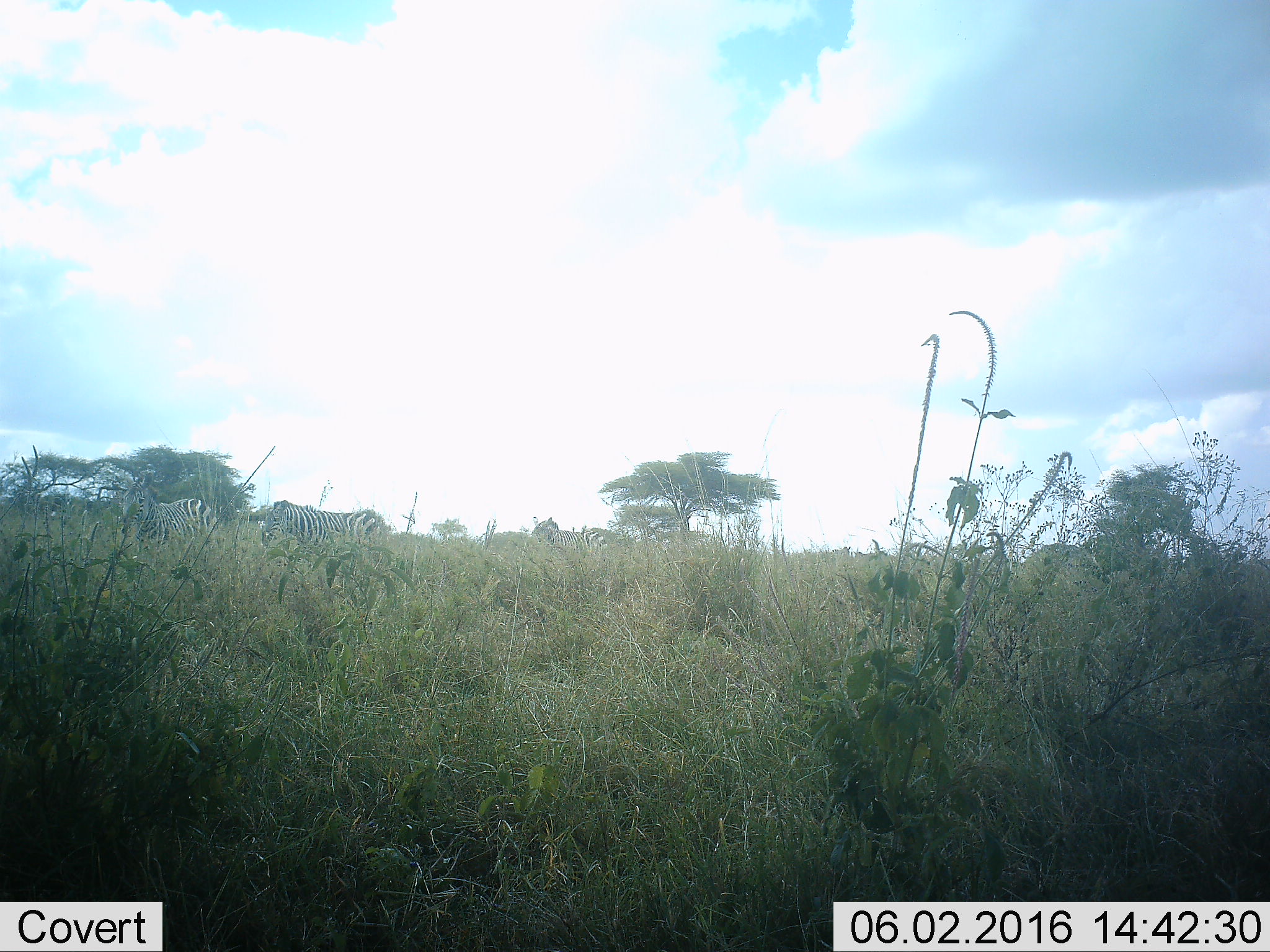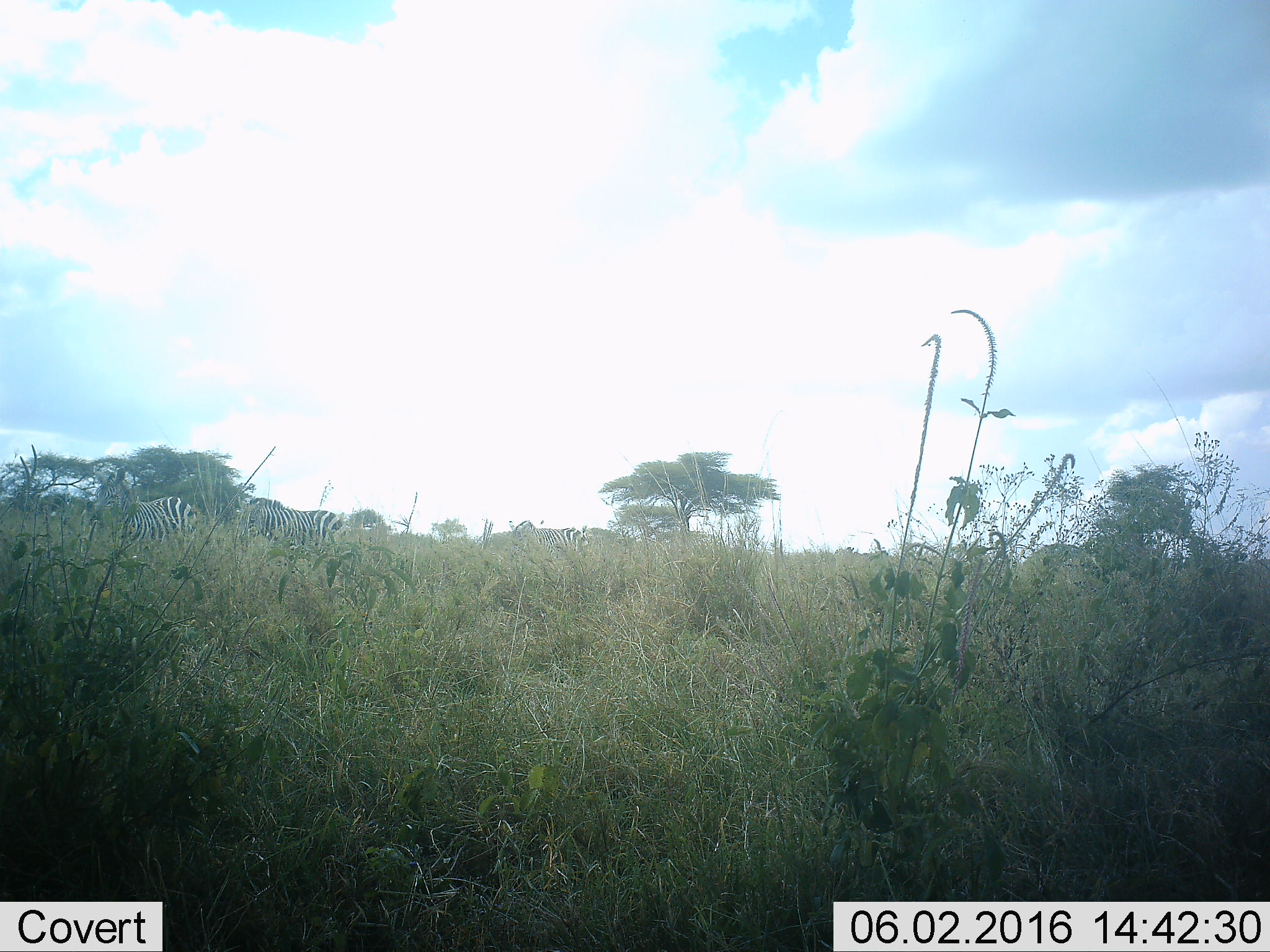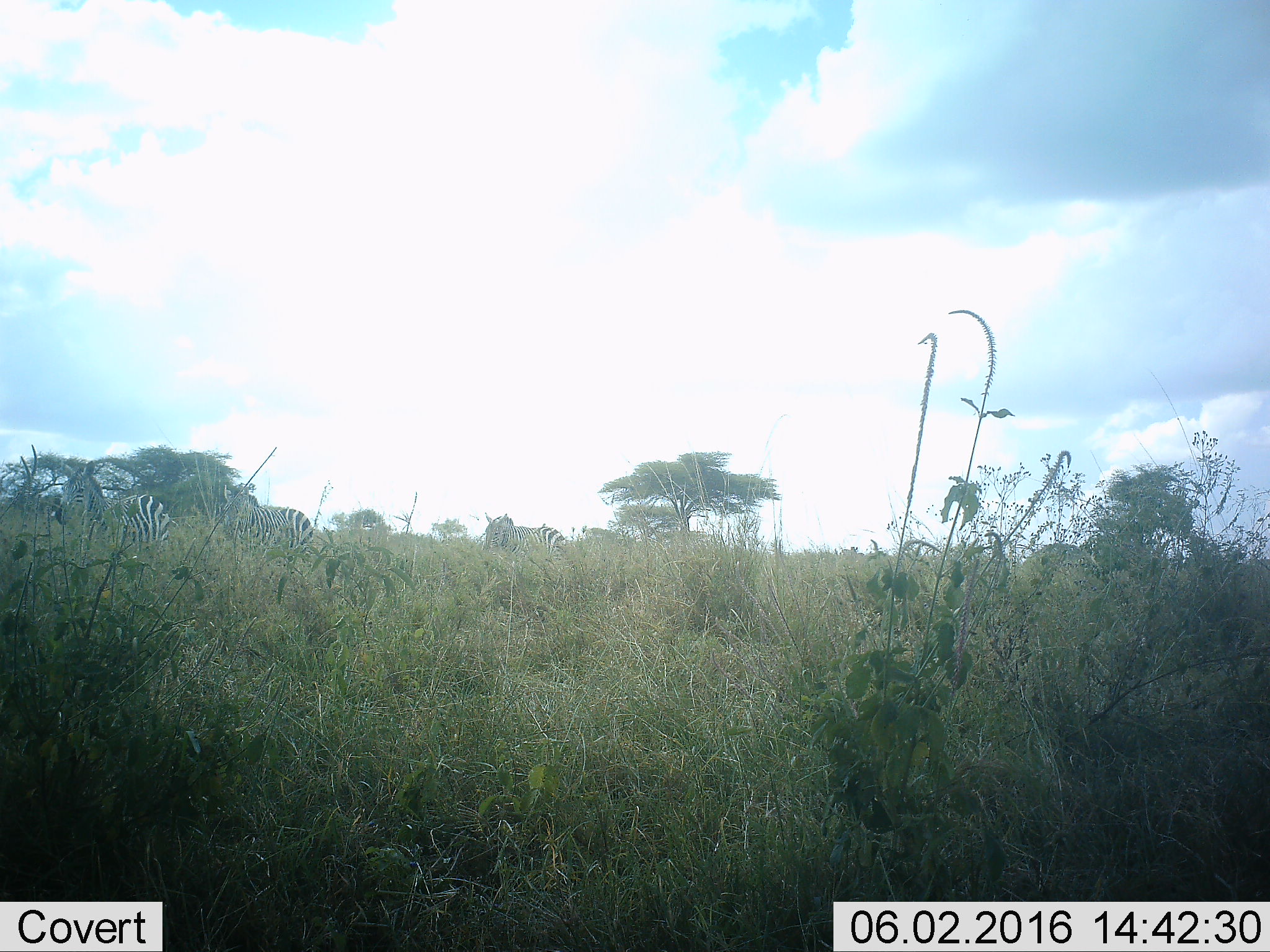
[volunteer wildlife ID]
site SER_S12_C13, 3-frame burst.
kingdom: Animalia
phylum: Chordata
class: Mammalia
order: Perissodactyla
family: Equidae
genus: Equus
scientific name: Equus quagga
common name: plains zebra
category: zebraplains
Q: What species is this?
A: Zebraplains (plains zebra) (Equus quagga).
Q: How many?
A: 3.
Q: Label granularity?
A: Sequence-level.